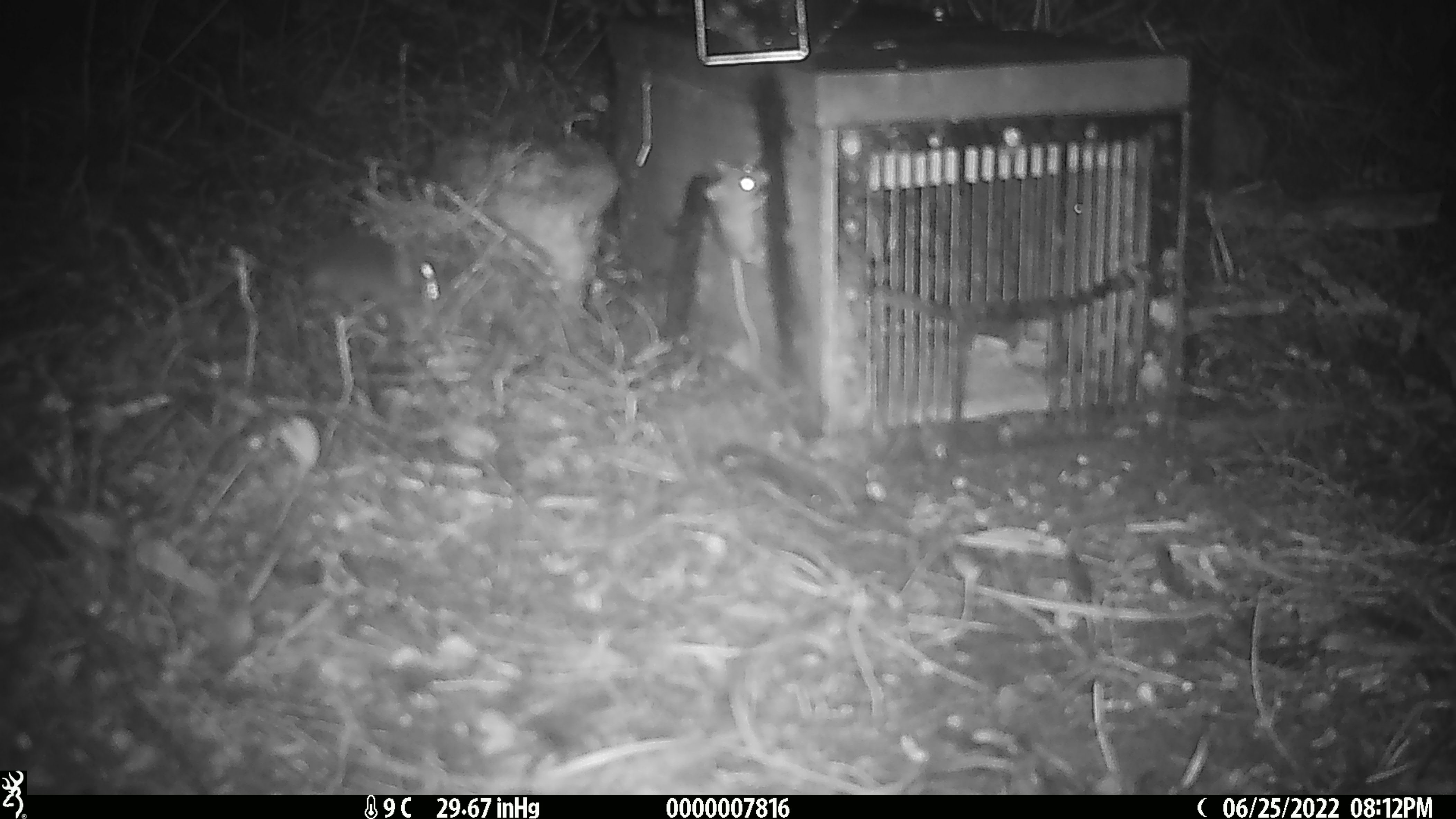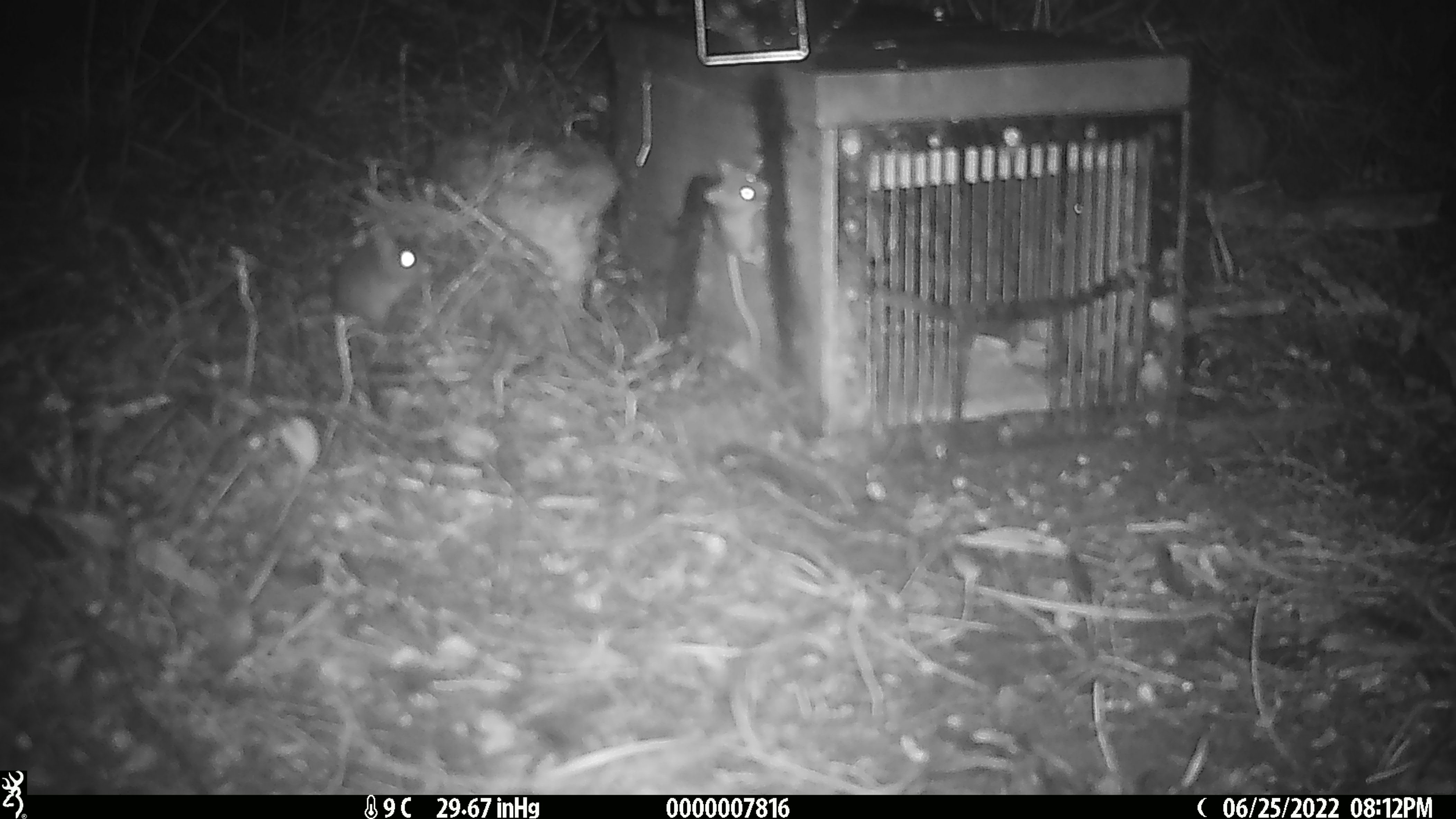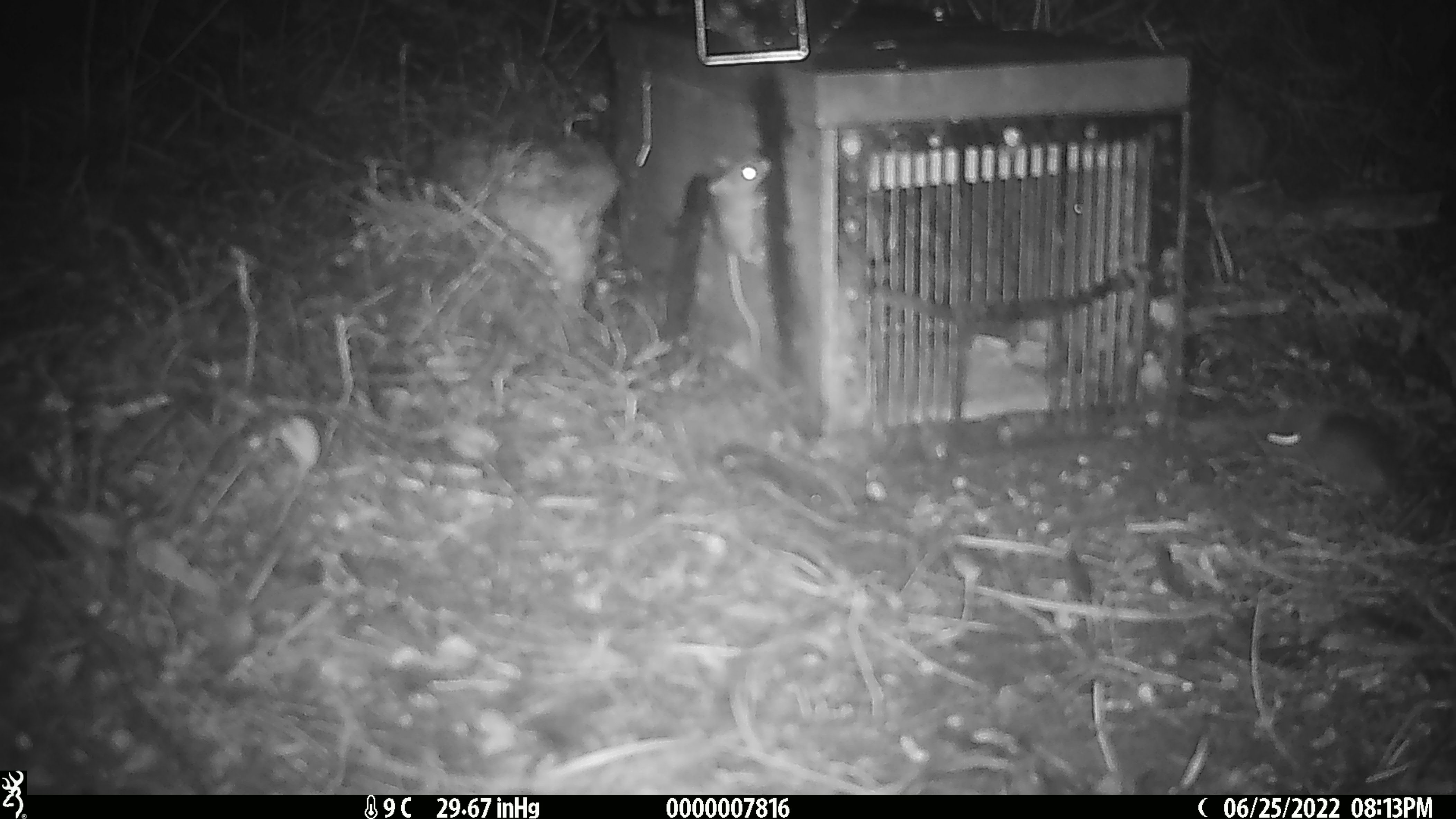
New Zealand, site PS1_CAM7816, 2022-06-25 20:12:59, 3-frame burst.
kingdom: Animalia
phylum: Chordata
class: Mammalia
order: Rodentia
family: Muridae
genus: Mus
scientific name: Mus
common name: mouse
Mouse (Mus).